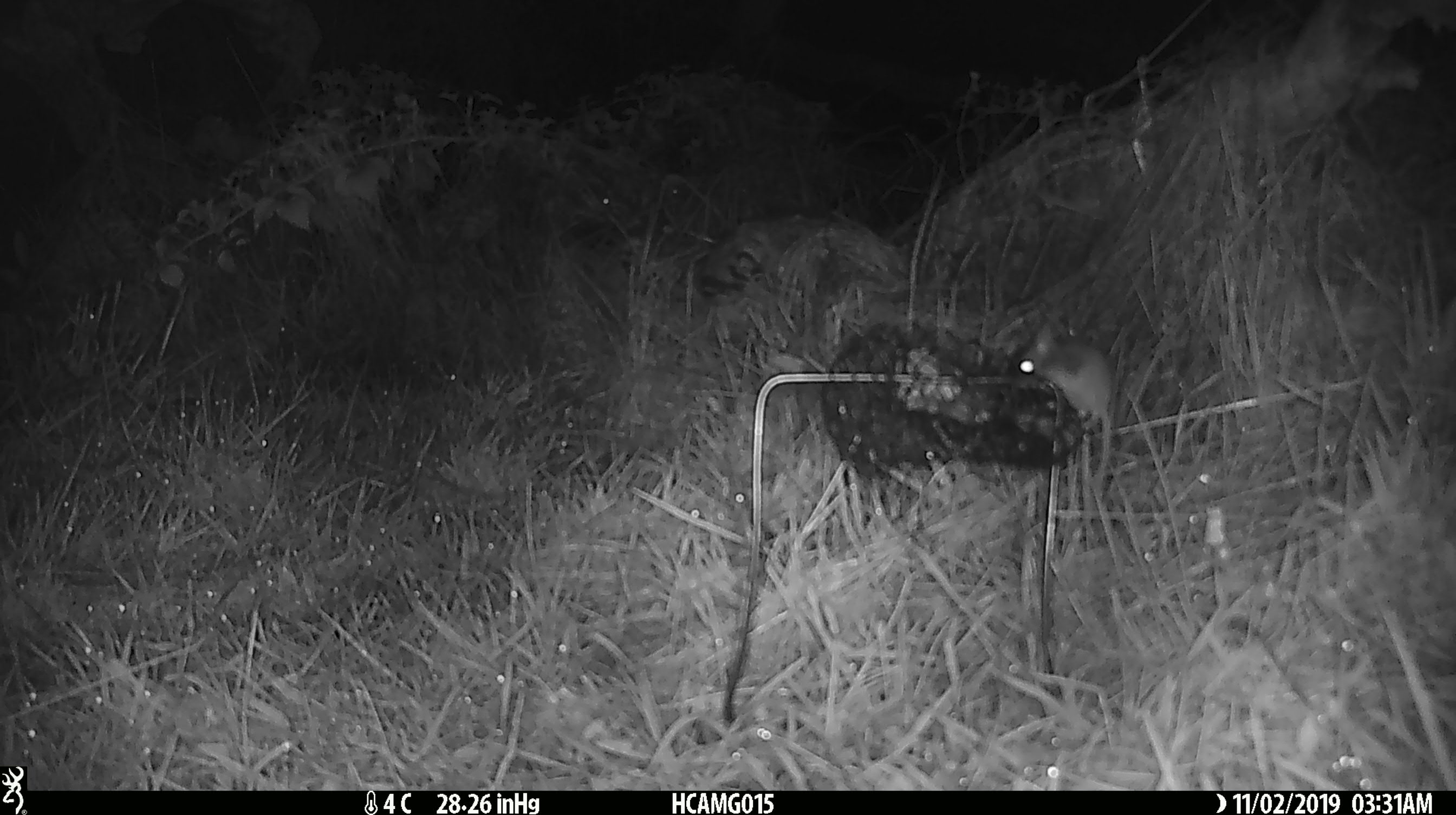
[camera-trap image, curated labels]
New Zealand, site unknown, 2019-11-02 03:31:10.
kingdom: Animalia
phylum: Chordata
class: Mammalia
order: Rodentia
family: Muridae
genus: Mus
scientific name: Mus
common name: mouse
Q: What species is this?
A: Mouse (Mus).